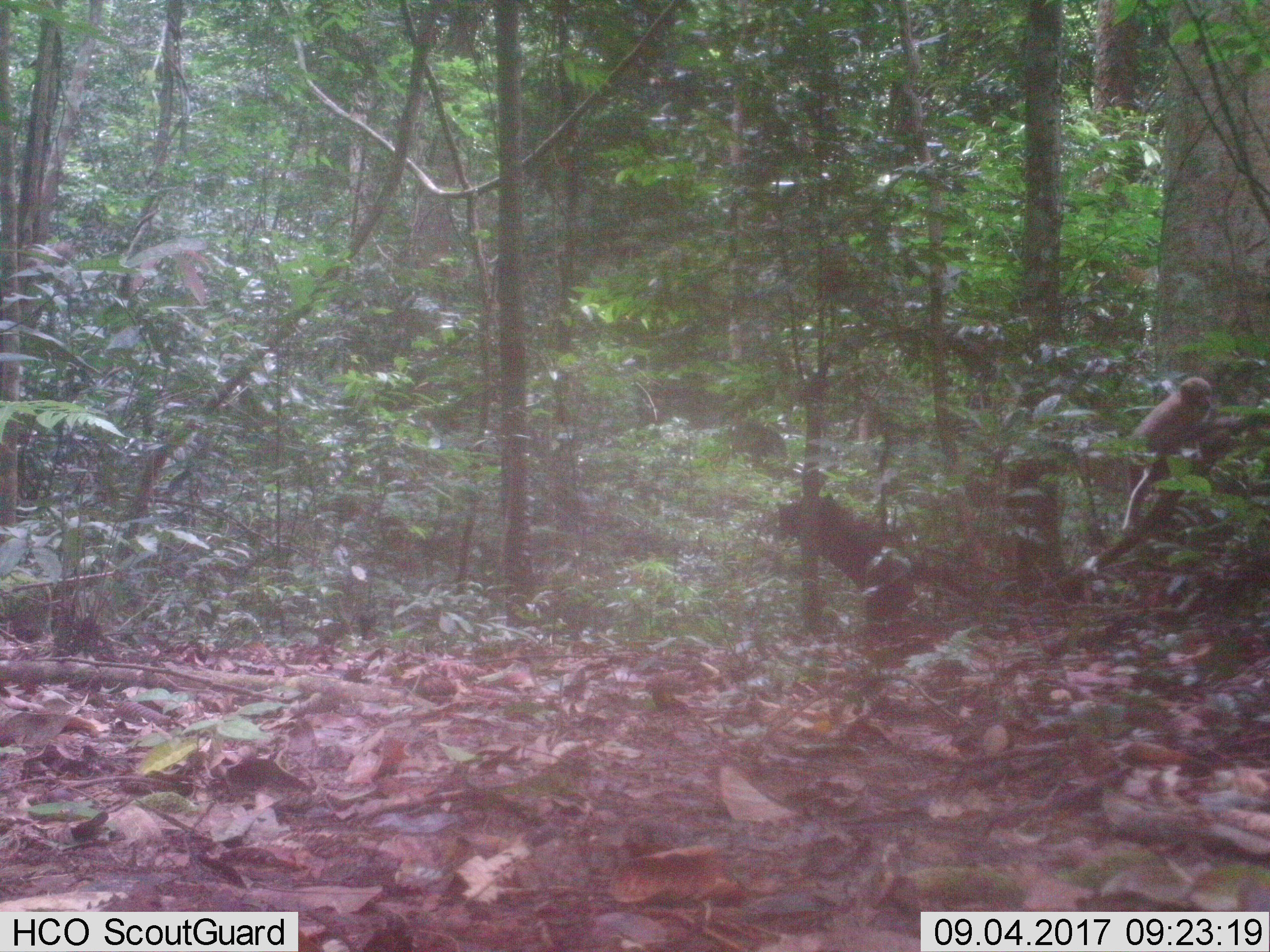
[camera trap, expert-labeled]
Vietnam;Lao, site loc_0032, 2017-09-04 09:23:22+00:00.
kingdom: Animalia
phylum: Chordata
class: Mammalia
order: Primates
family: Cercopithecidae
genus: Macaca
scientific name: Macaca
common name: macaque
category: unidentified macaque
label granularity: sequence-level